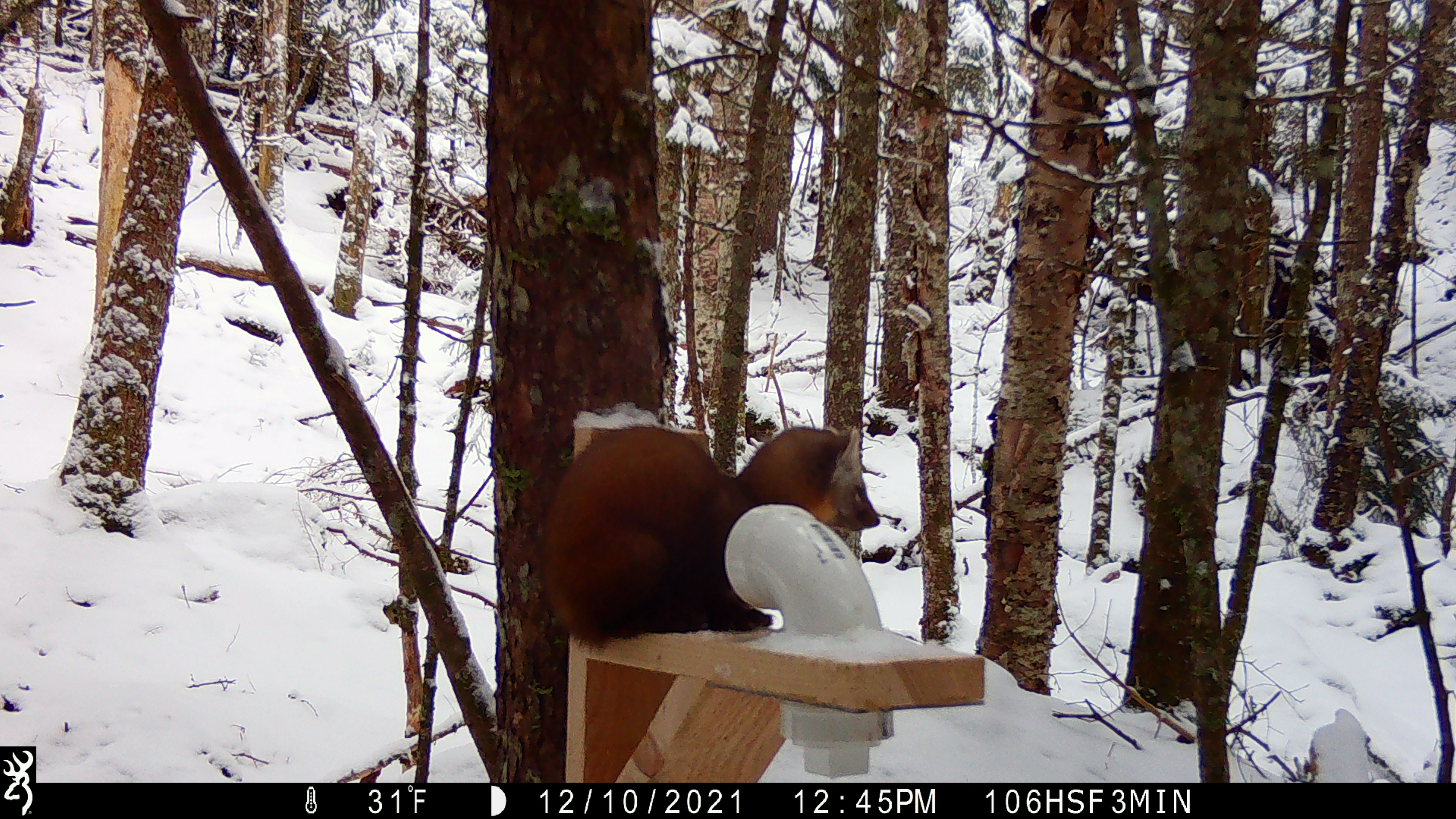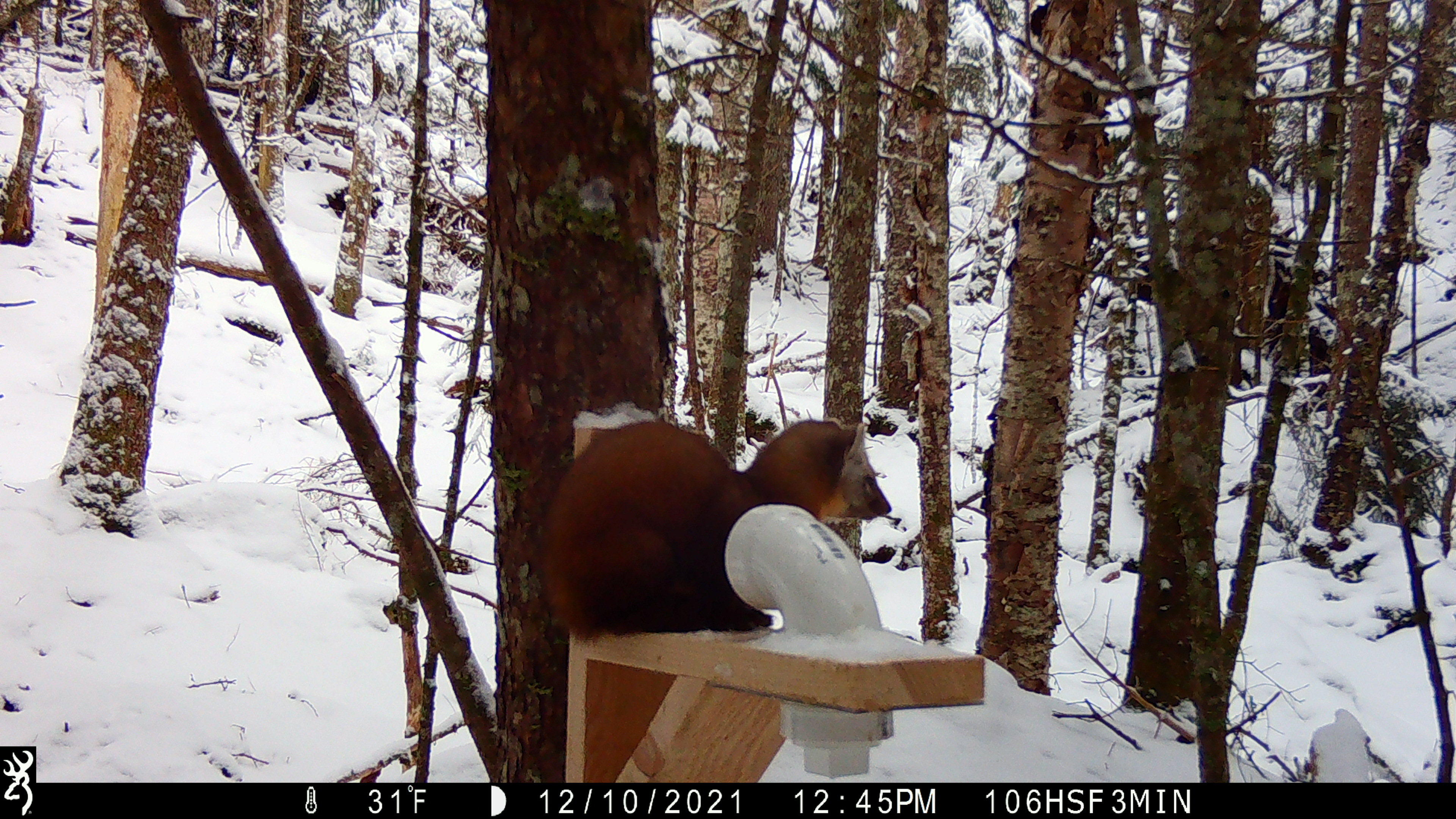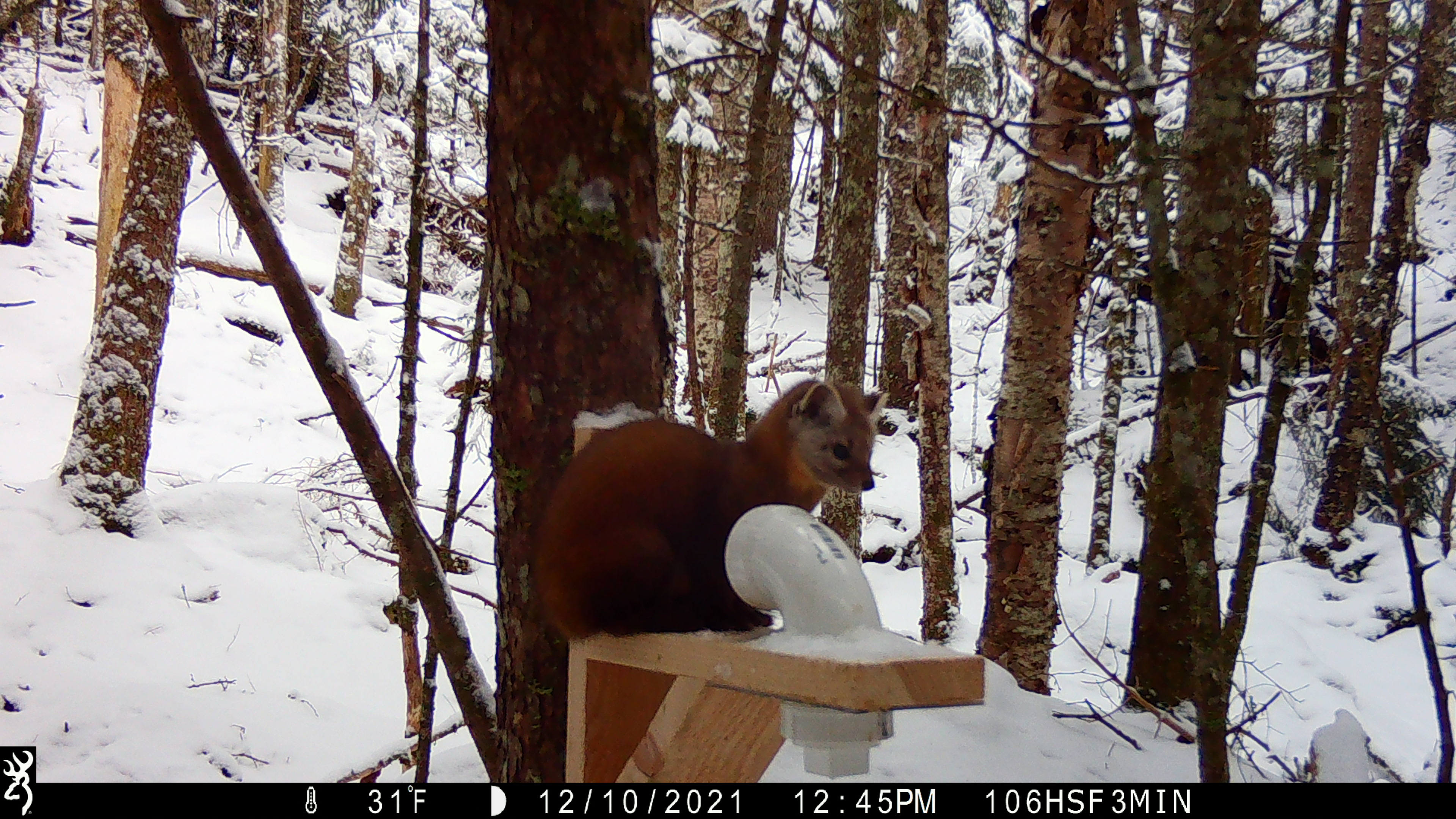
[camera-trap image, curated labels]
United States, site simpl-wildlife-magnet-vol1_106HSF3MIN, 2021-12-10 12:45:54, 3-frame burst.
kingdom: Animalia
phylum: Chordata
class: Mammalia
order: Carnivora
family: Mustelidae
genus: Martes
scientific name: Martes americana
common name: american marten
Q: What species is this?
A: American marten (Martes americana).